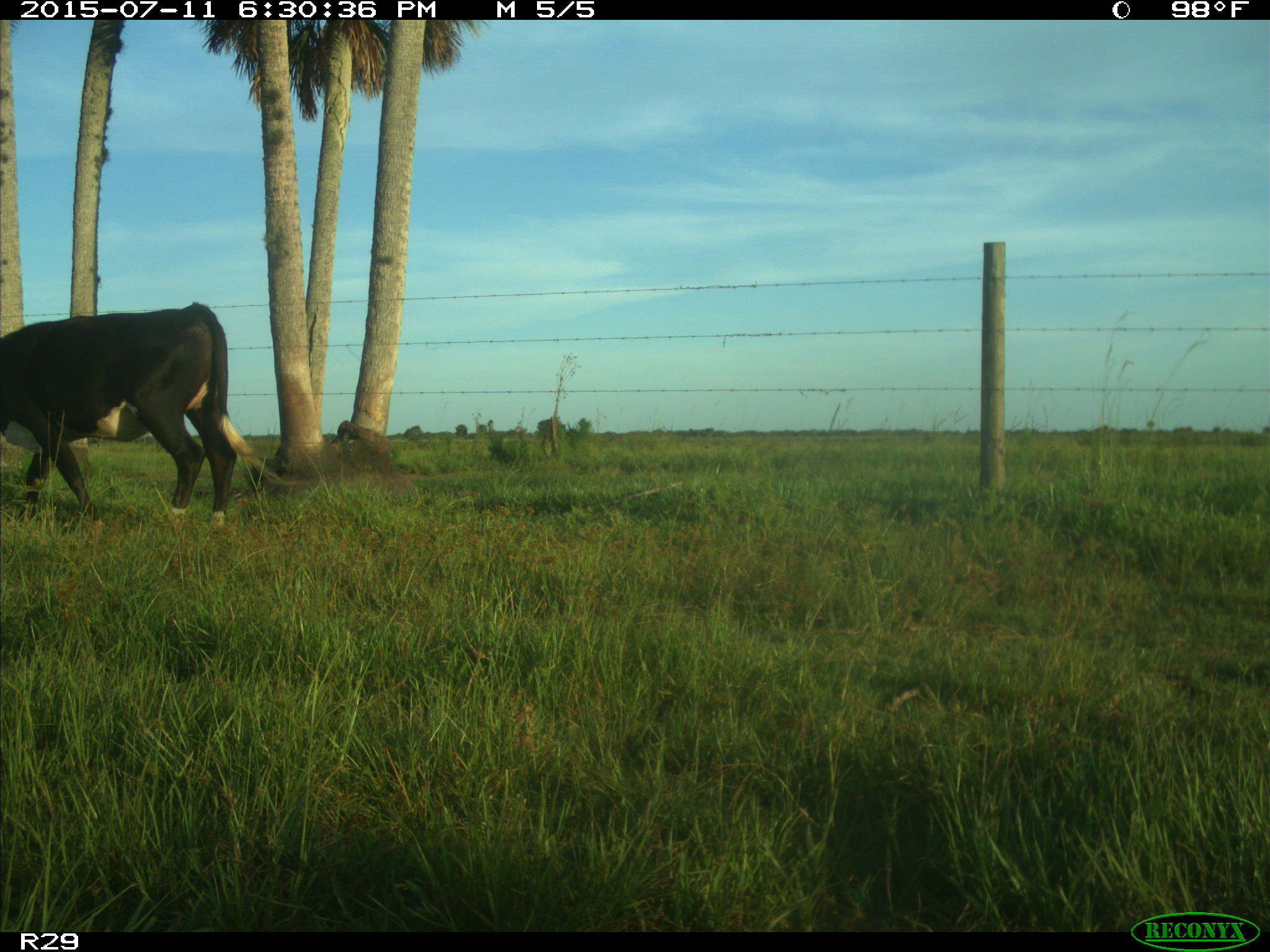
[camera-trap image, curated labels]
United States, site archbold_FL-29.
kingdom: Animalia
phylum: Chordata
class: Mammalia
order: Artiodactyla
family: Bovidae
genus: Bos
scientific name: Bos taurus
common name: domestic cow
Bos taurus (domestic cow).